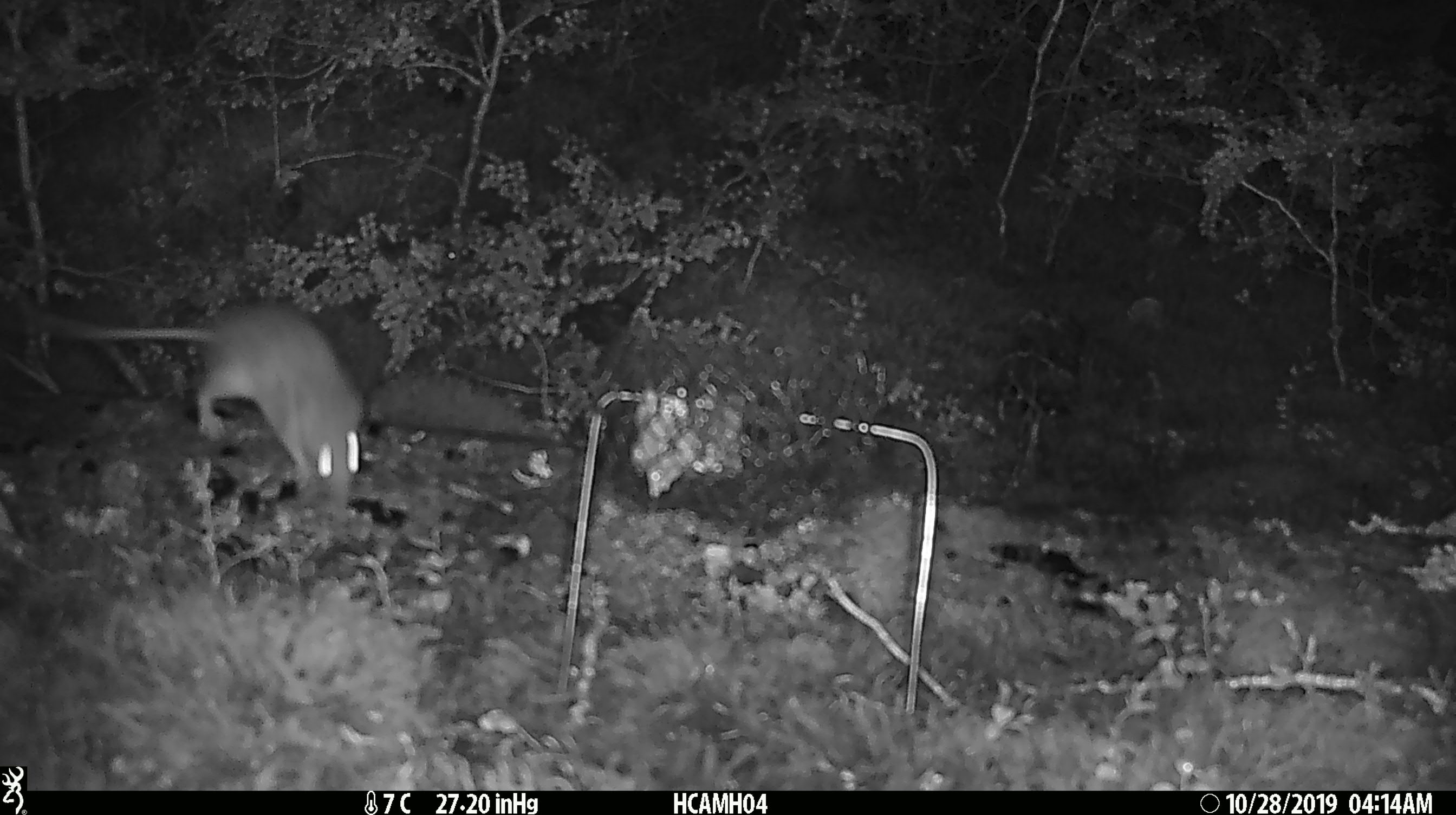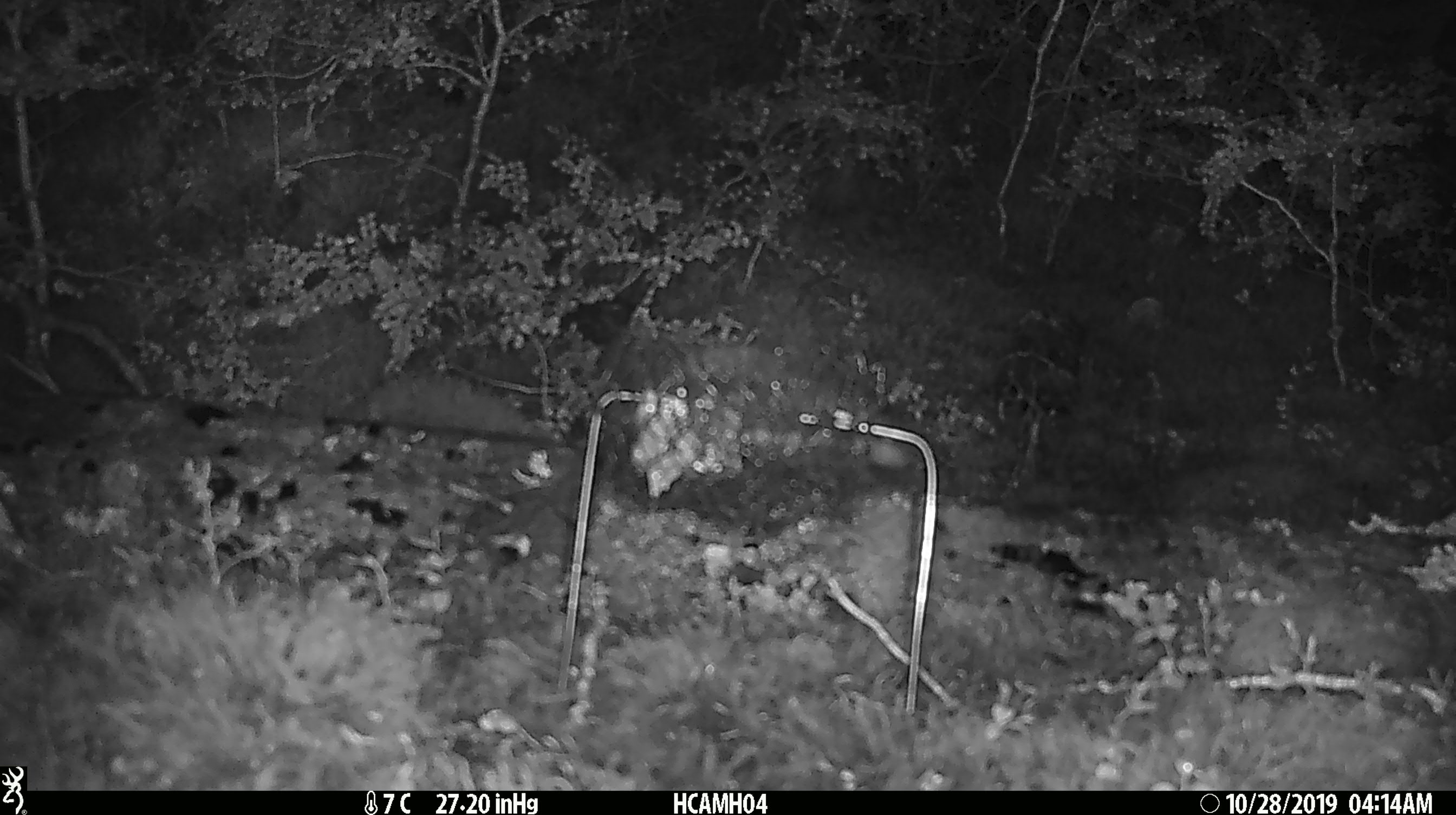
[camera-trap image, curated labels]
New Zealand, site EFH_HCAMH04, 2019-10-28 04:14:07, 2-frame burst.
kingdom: Animalia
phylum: Chordata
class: Mammalia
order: Rodentia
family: Muridae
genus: Rattus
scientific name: Rattus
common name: rat